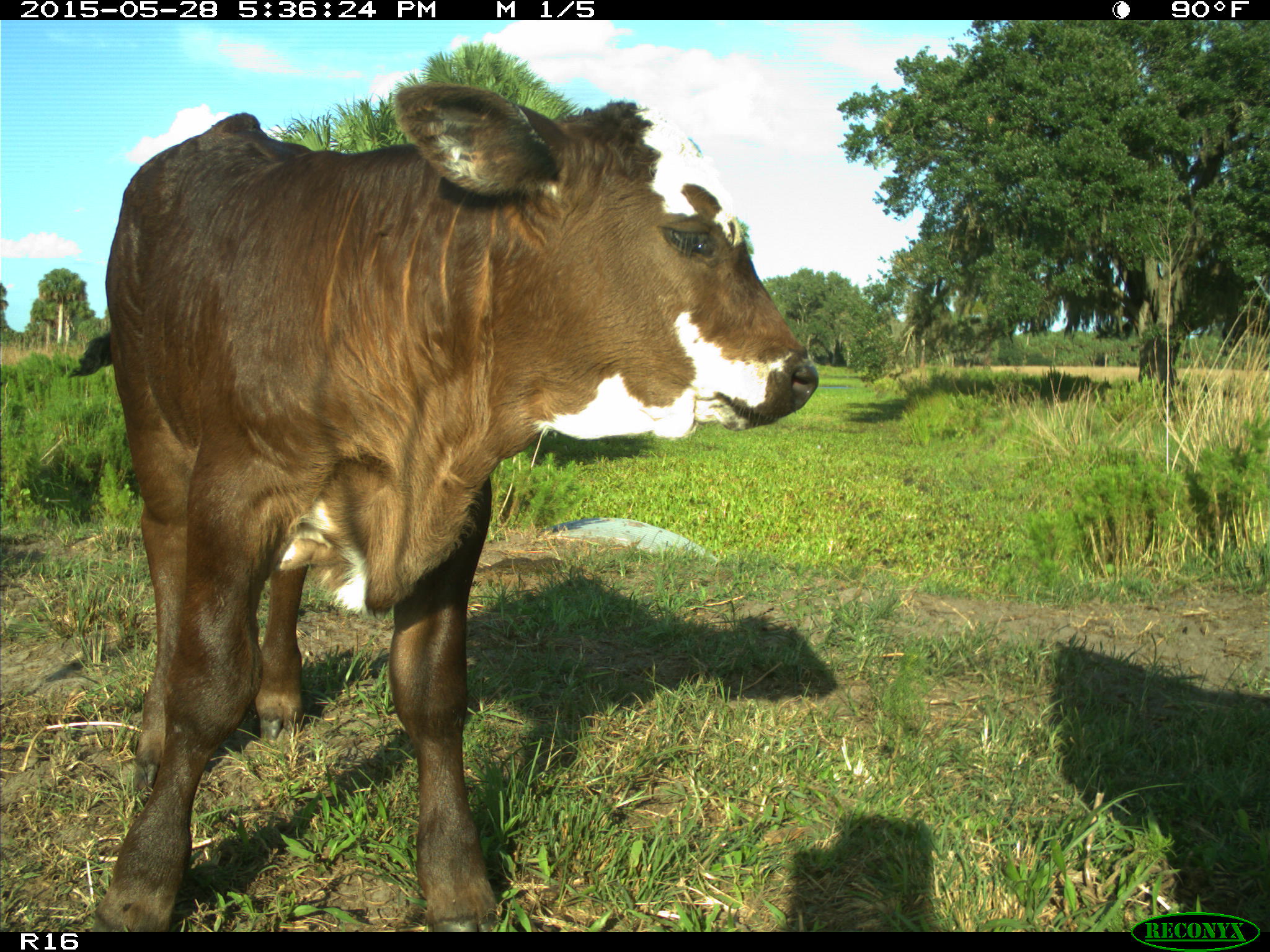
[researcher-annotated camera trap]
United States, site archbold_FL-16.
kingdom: Animalia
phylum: Chordata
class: Mammalia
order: Artiodactyla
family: Bovidae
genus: Bos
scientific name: Bos taurus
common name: domestic cow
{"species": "Bos taurus (domestic cow)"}